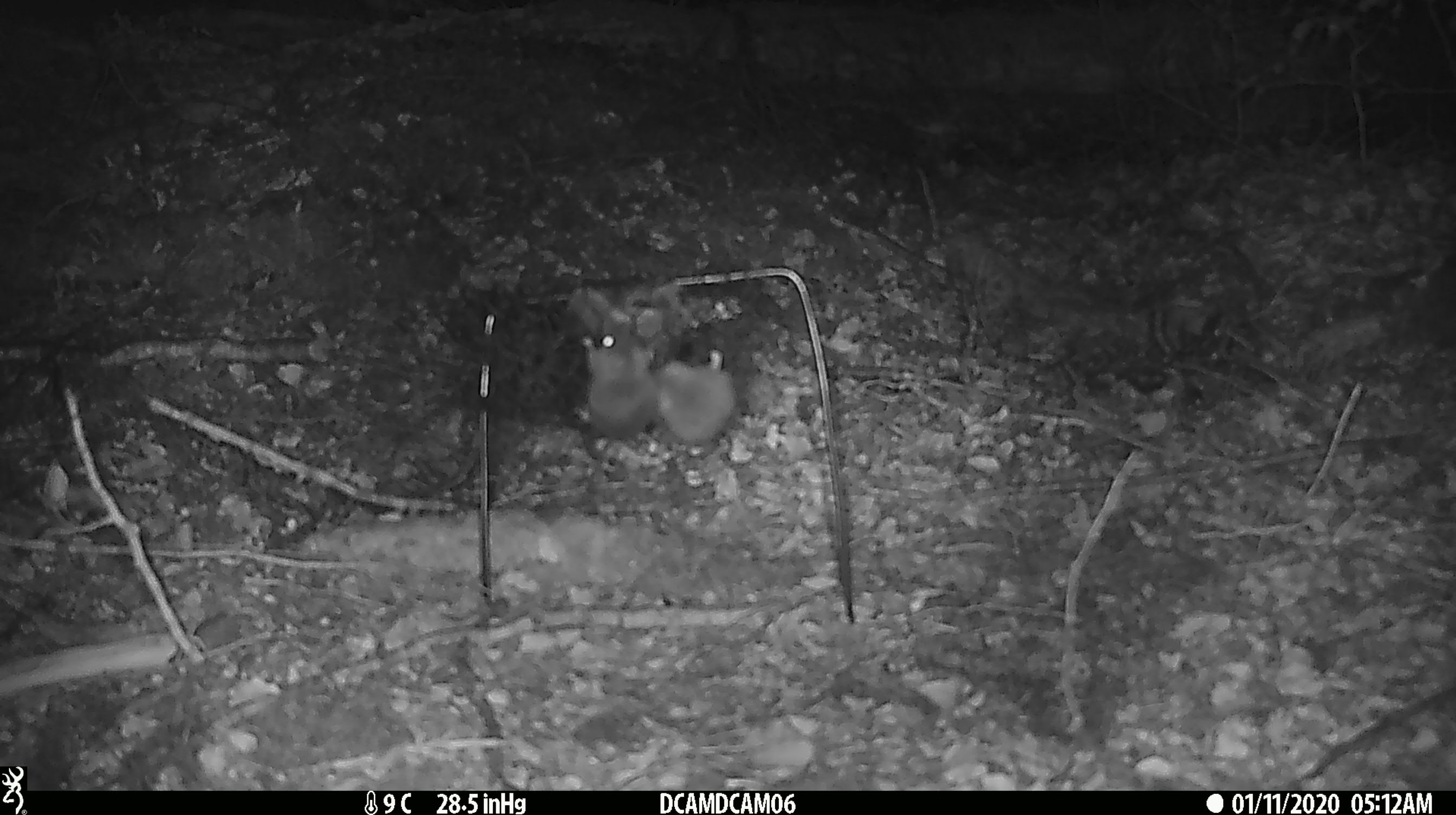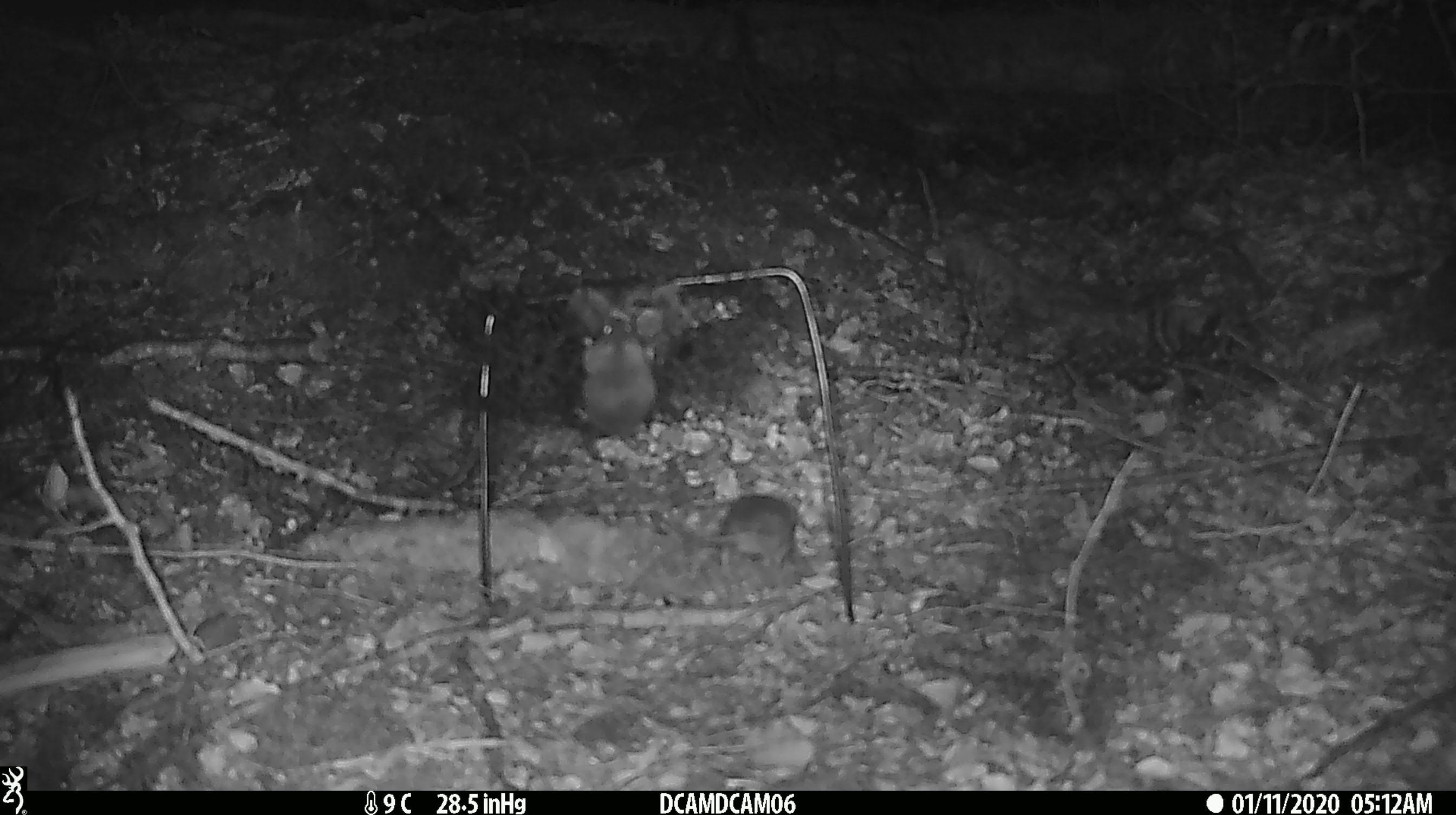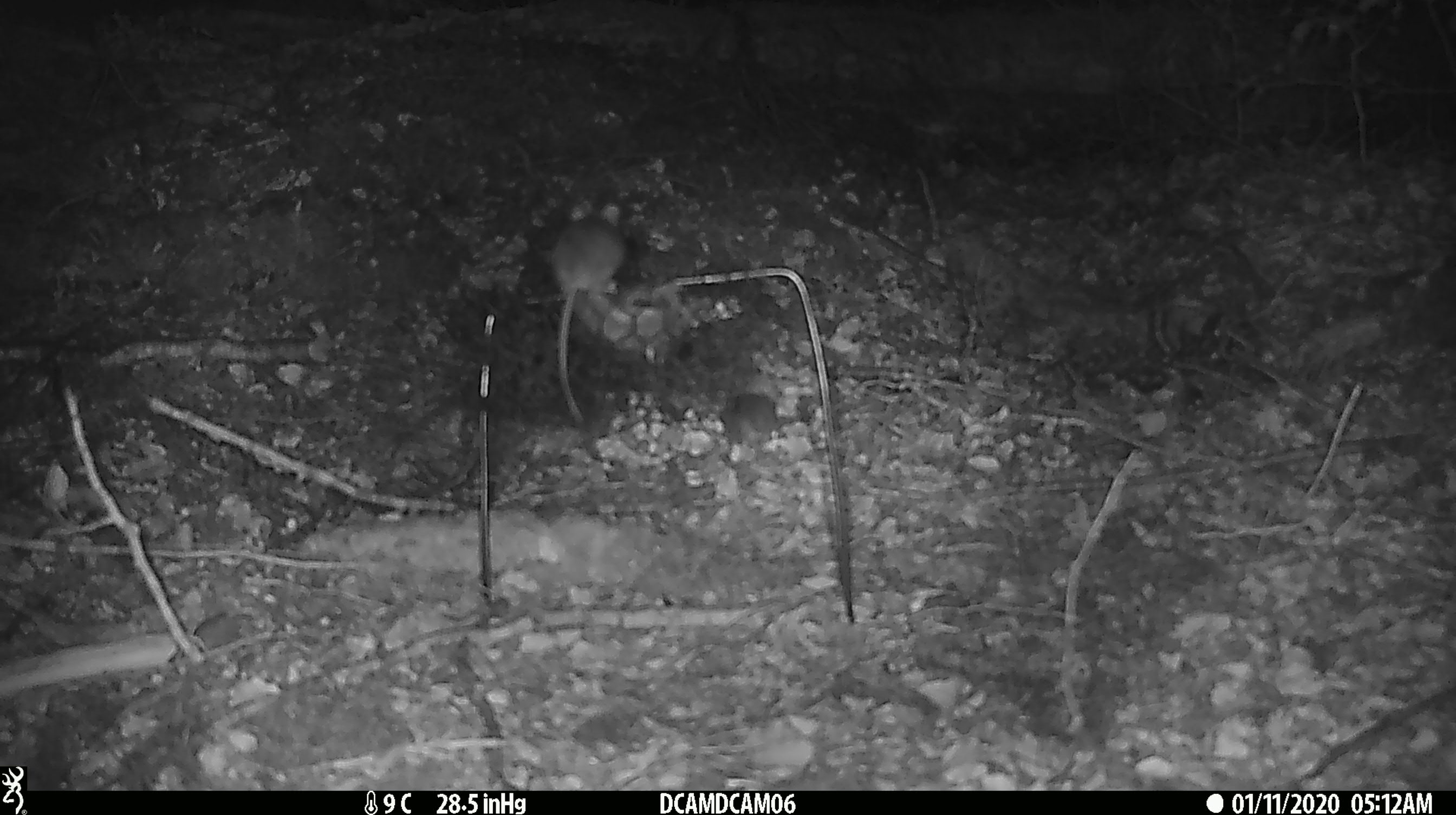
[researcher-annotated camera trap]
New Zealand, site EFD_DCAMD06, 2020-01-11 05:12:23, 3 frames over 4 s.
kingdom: Animalia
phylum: Chordata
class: Mammalia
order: Rodentia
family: Muridae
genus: Mus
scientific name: Mus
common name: mouse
Mouse (Mus).